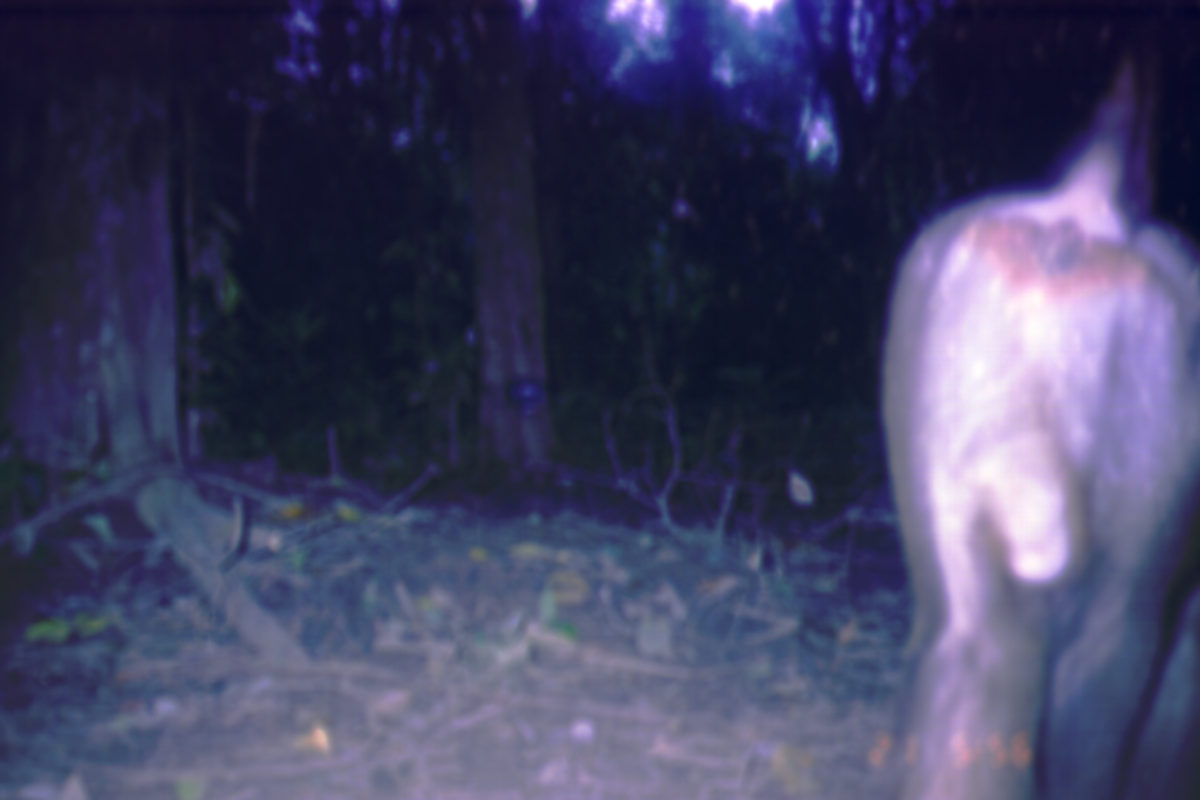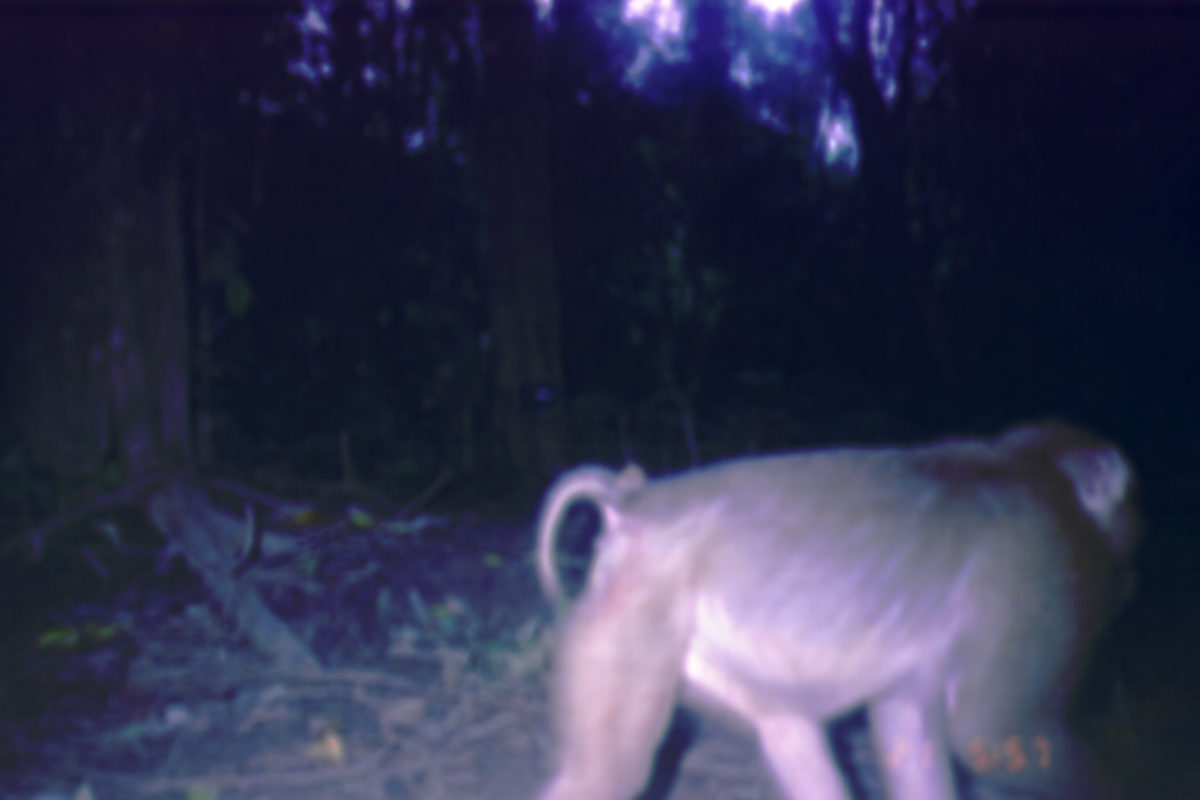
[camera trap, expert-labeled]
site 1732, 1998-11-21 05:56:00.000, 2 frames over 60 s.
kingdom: Animalia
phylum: Chordata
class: Mammalia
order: Primates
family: Cercopithecidae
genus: Macaca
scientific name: Macaca nemestrina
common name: southern pig-tailed macaque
Macaca nemestrina (southern pig-tailed macaque), count 1.